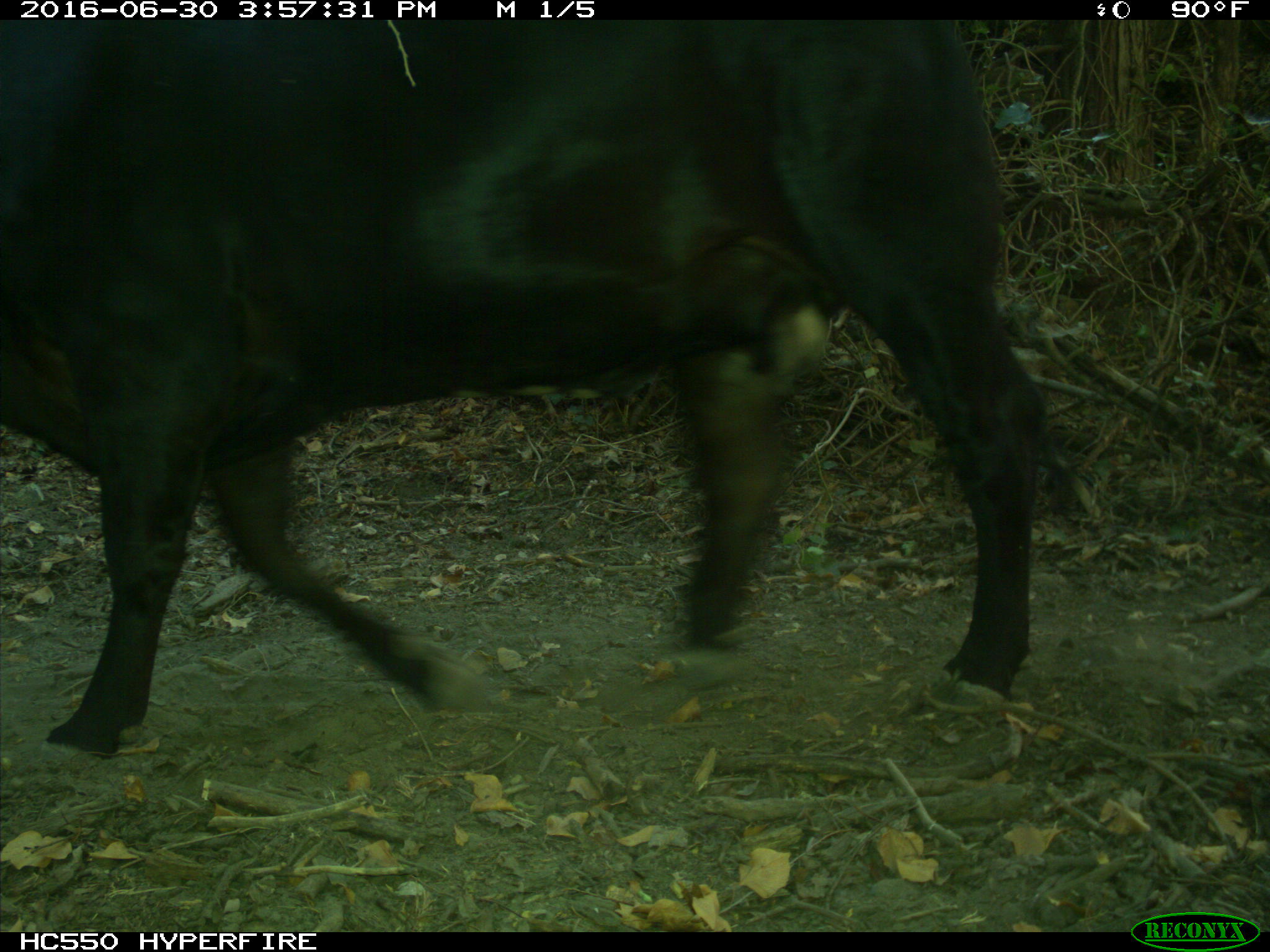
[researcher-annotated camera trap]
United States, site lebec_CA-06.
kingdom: Animalia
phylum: Chordata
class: Mammalia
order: Artiodactyla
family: Bovidae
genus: Bos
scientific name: Bos taurus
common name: domestic cow